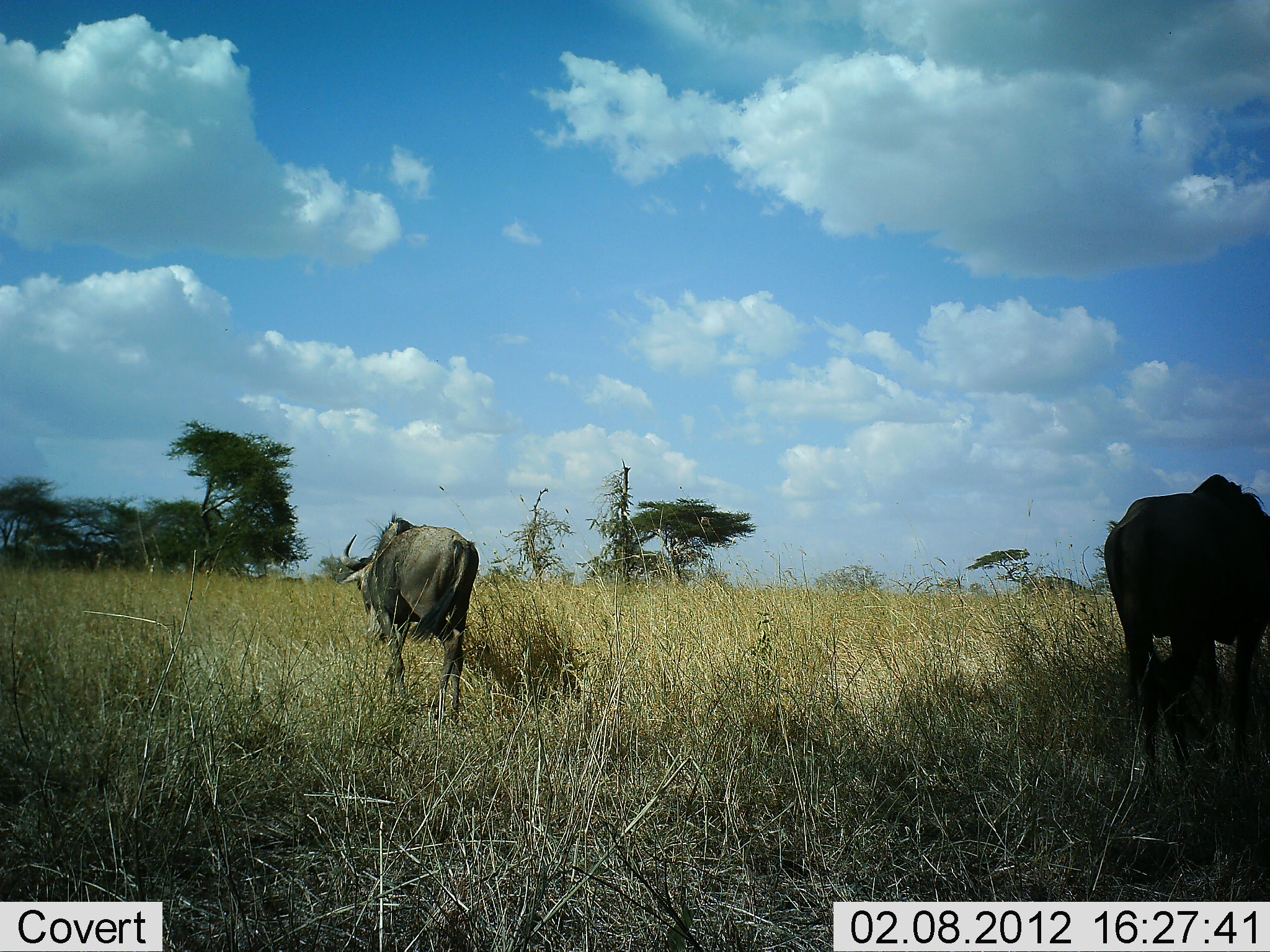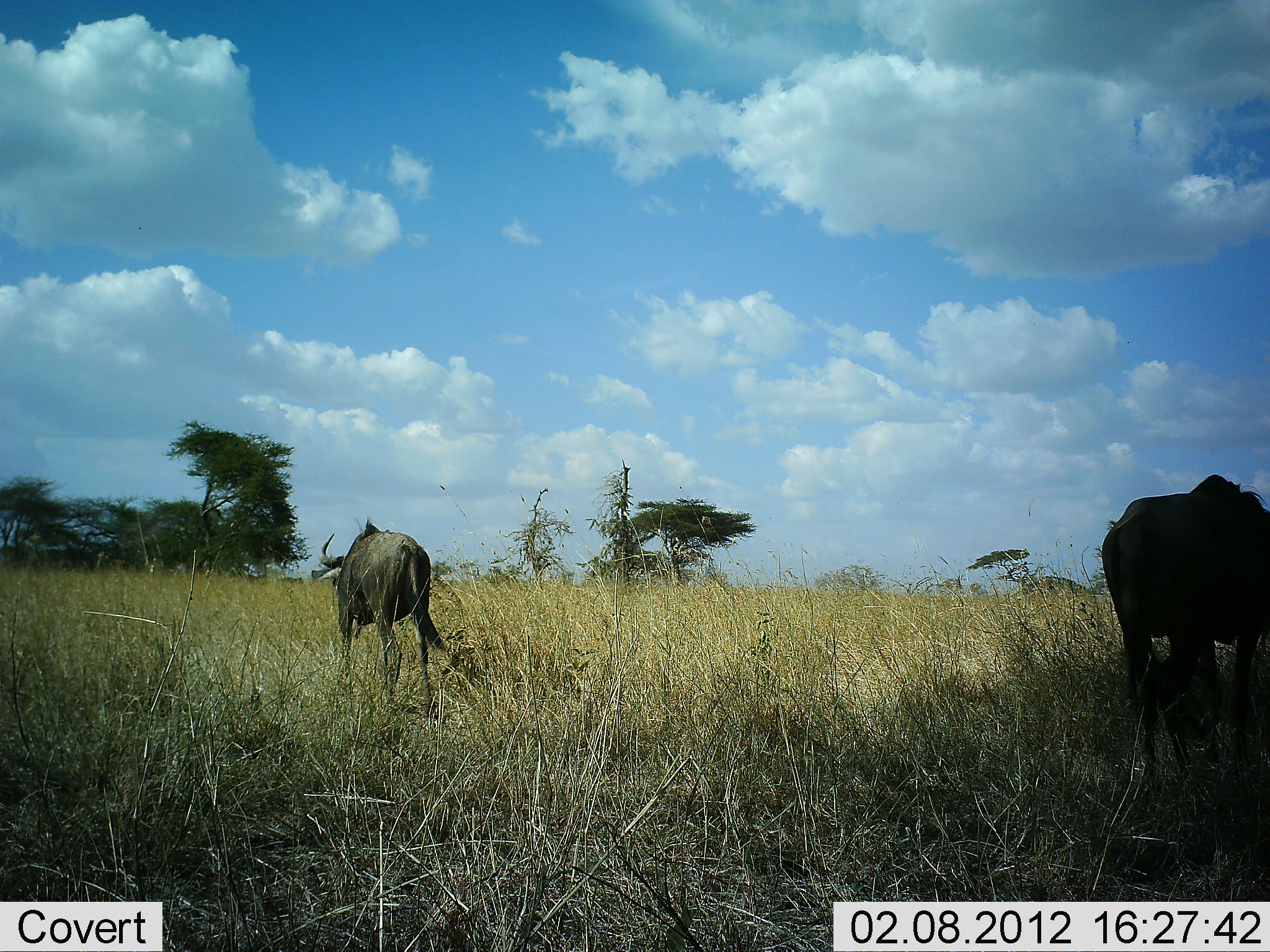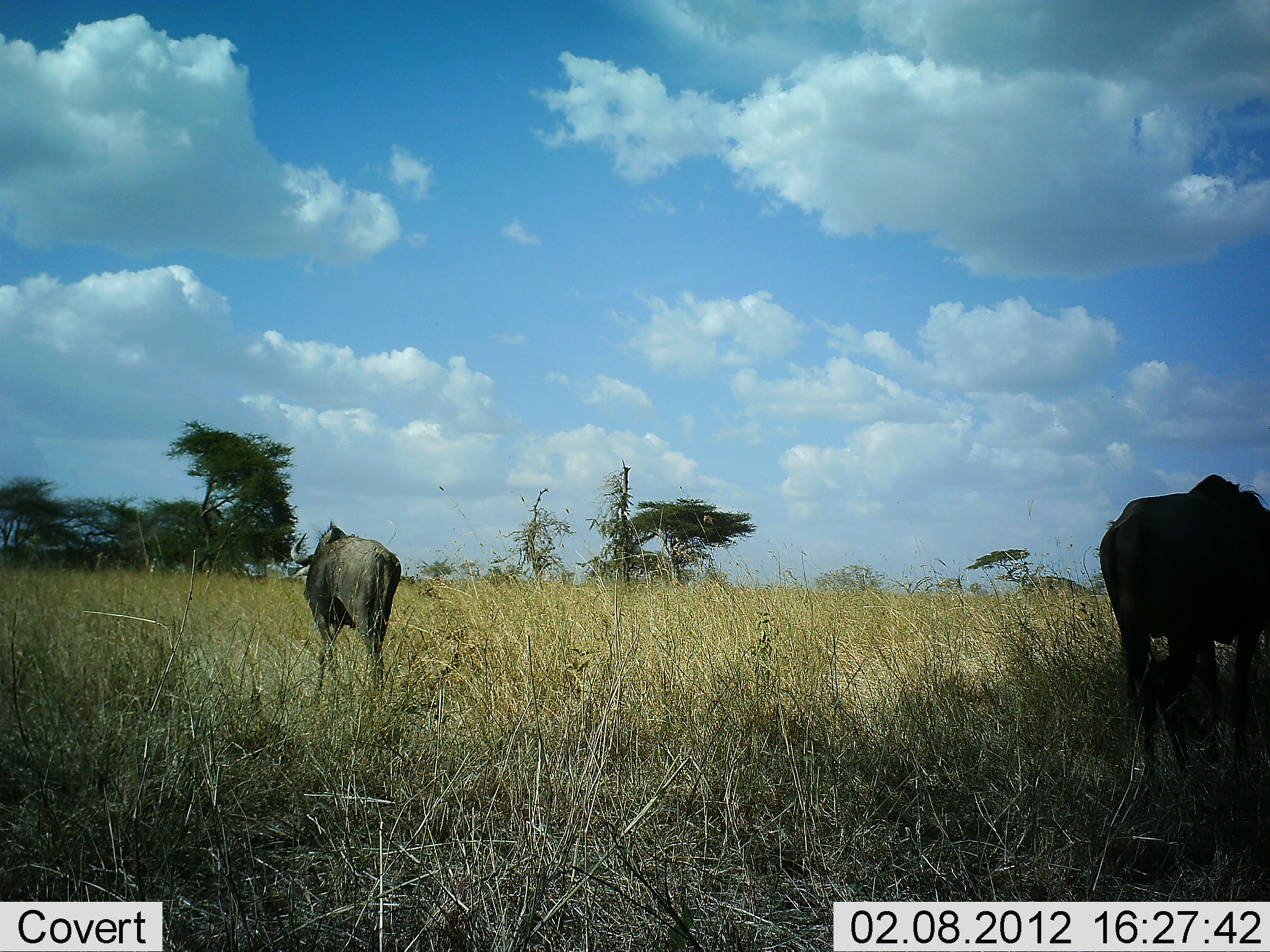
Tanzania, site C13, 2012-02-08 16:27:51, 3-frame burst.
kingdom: Animalia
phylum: Chordata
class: Mammalia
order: Artiodactyla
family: Bovidae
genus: Connochaetes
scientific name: Connochaetes taurinus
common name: blue wildebeest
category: wildebeest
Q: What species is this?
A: Wildebeest (blue wildebeest) (Connochaetes taurinus).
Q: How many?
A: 2.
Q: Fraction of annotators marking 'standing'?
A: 72%.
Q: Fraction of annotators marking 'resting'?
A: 4%.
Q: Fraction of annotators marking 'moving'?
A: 88%.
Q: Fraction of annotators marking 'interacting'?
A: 0%.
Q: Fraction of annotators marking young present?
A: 4%.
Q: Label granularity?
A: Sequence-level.